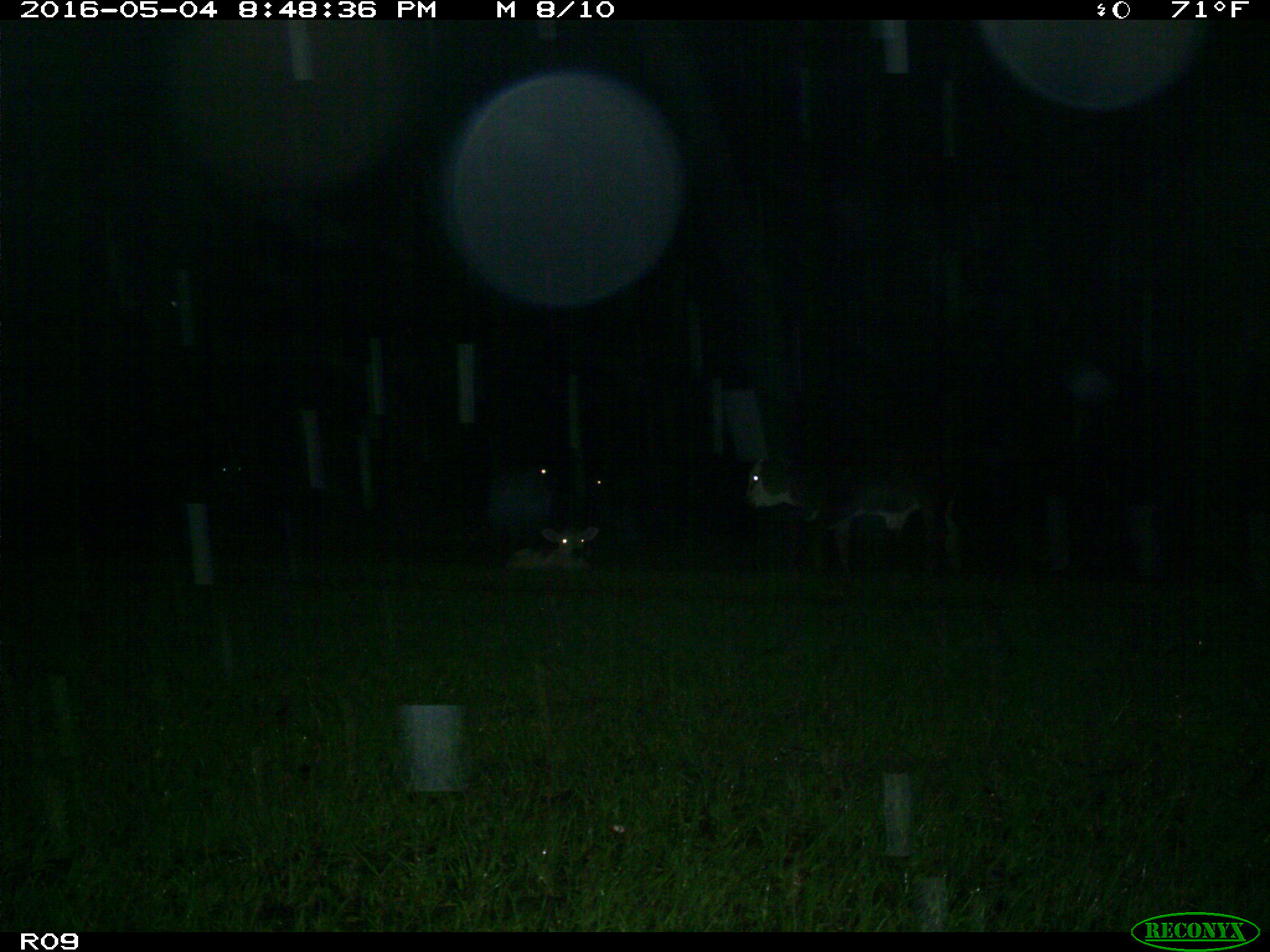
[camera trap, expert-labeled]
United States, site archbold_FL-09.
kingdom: Animalia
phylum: Chordata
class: Mammalia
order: Artiodactyla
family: Bovidae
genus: Bos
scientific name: Bos taurus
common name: domestic cow